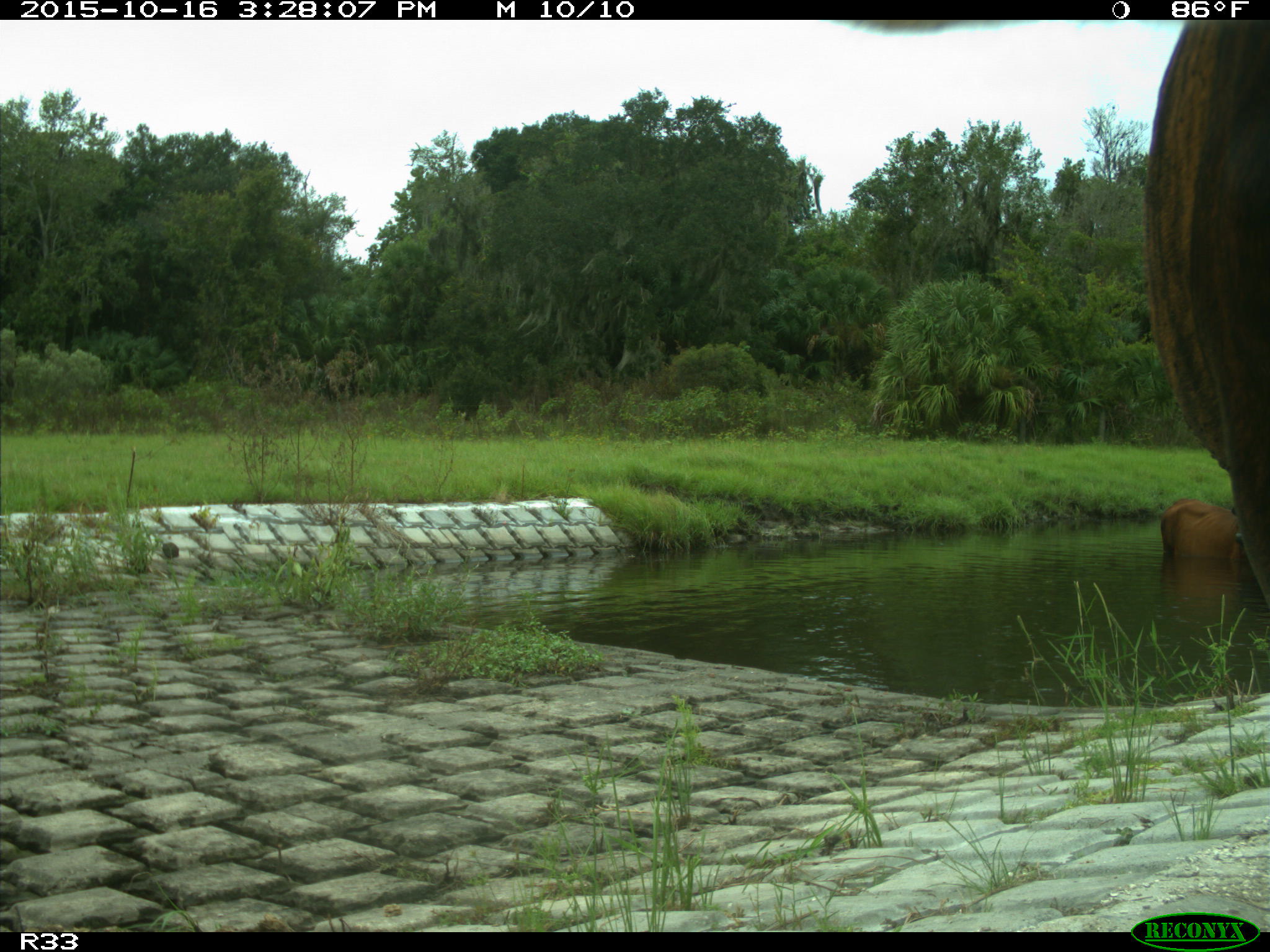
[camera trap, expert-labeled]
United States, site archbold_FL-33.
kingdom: Animalia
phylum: Chordata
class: Mammalia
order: Artiodactyla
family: Bovidae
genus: Bos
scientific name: Bos taurus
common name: domestic cow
Bos taurus (domestic cow).